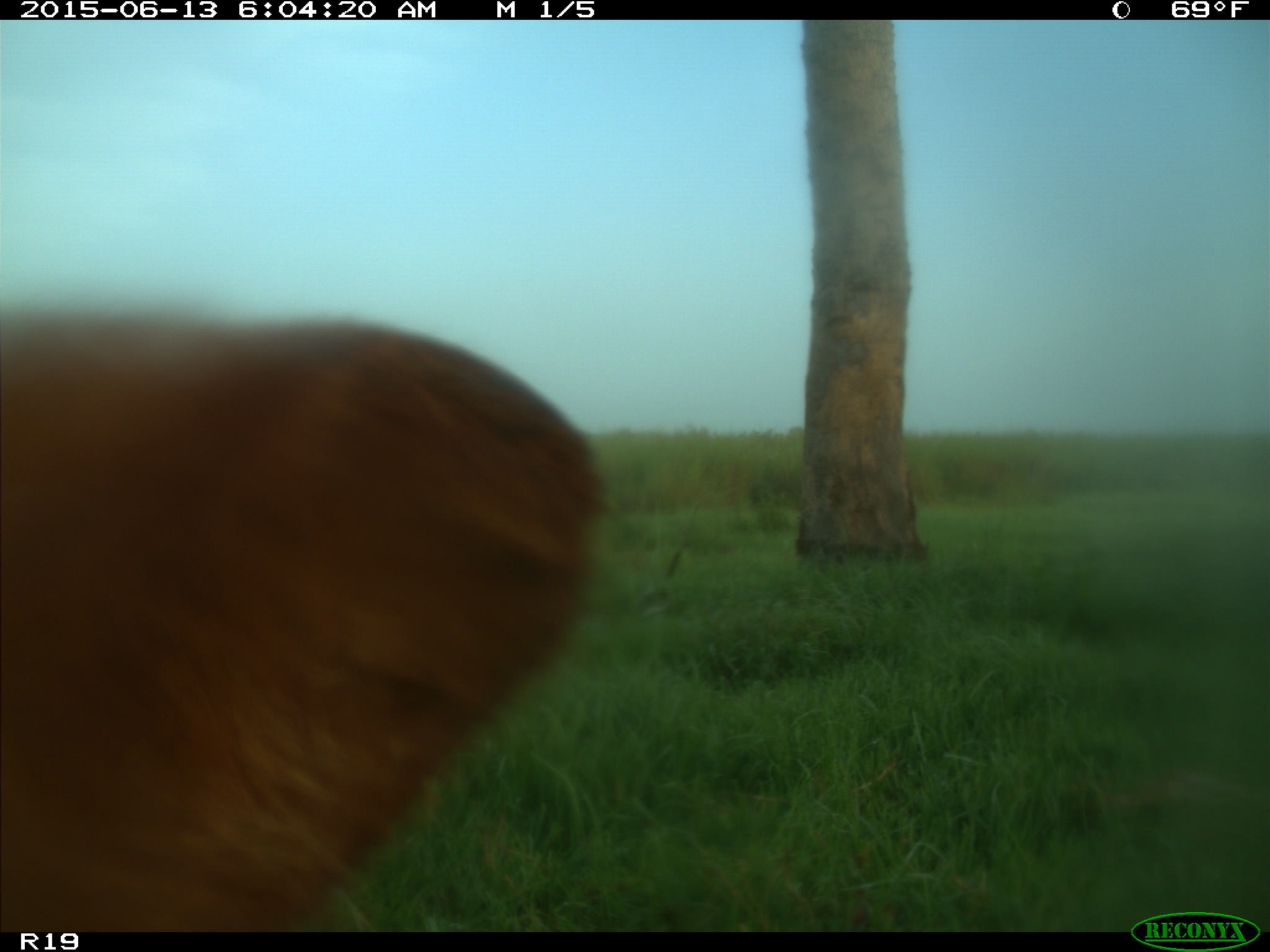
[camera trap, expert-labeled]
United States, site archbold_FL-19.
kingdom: Animalia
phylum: Chordata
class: Mammalia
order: Artiodactyla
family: Bovidae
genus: Bos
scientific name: Bos taurus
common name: domestic cow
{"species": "Bos taurus (domestic cow)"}